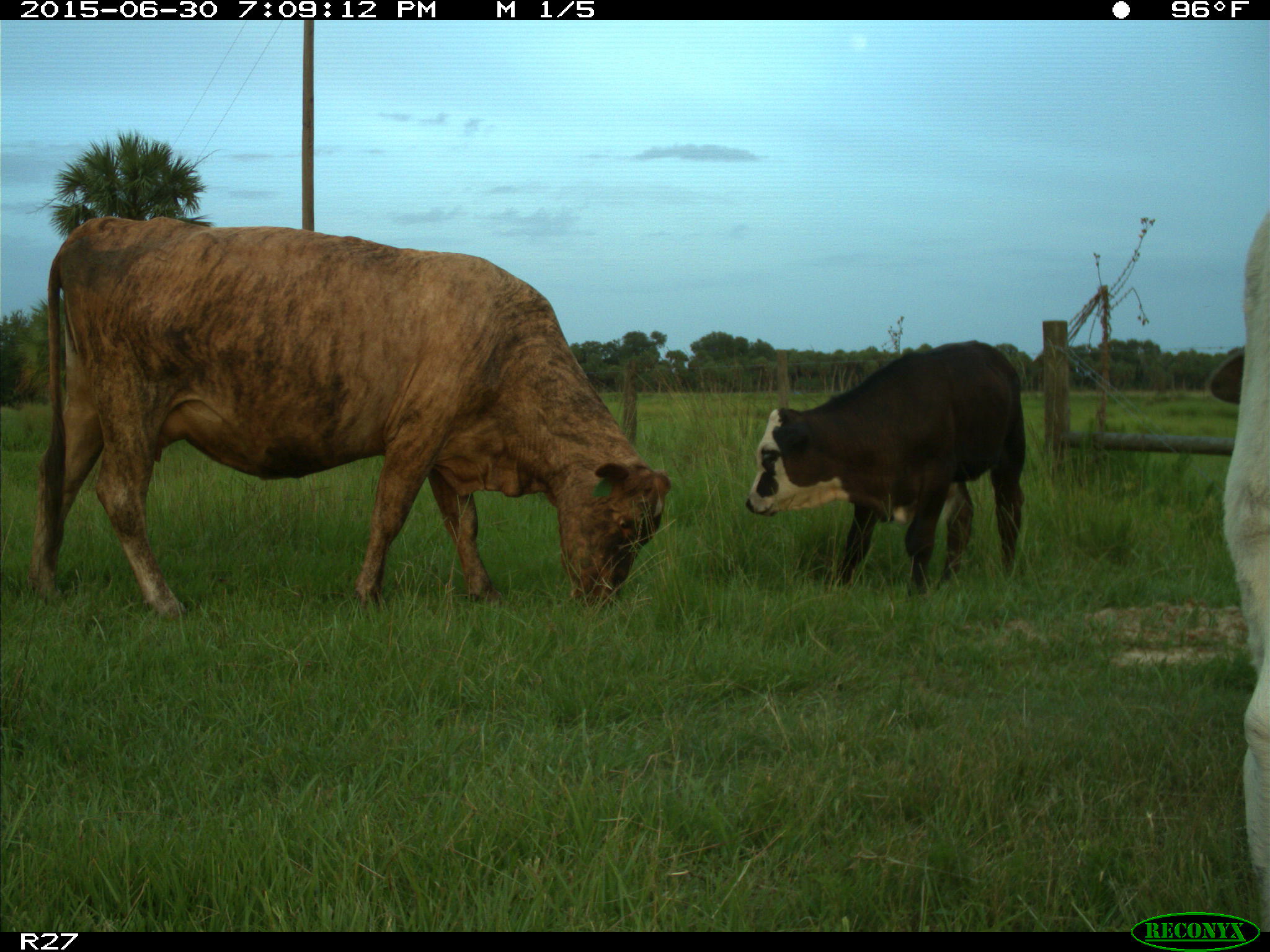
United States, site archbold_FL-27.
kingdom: Animalia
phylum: Chordata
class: Mammalia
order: Artiodactyla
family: Bovidae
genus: Bos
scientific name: Bos taurus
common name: domestic cow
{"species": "Bos taurus (domestic cow)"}